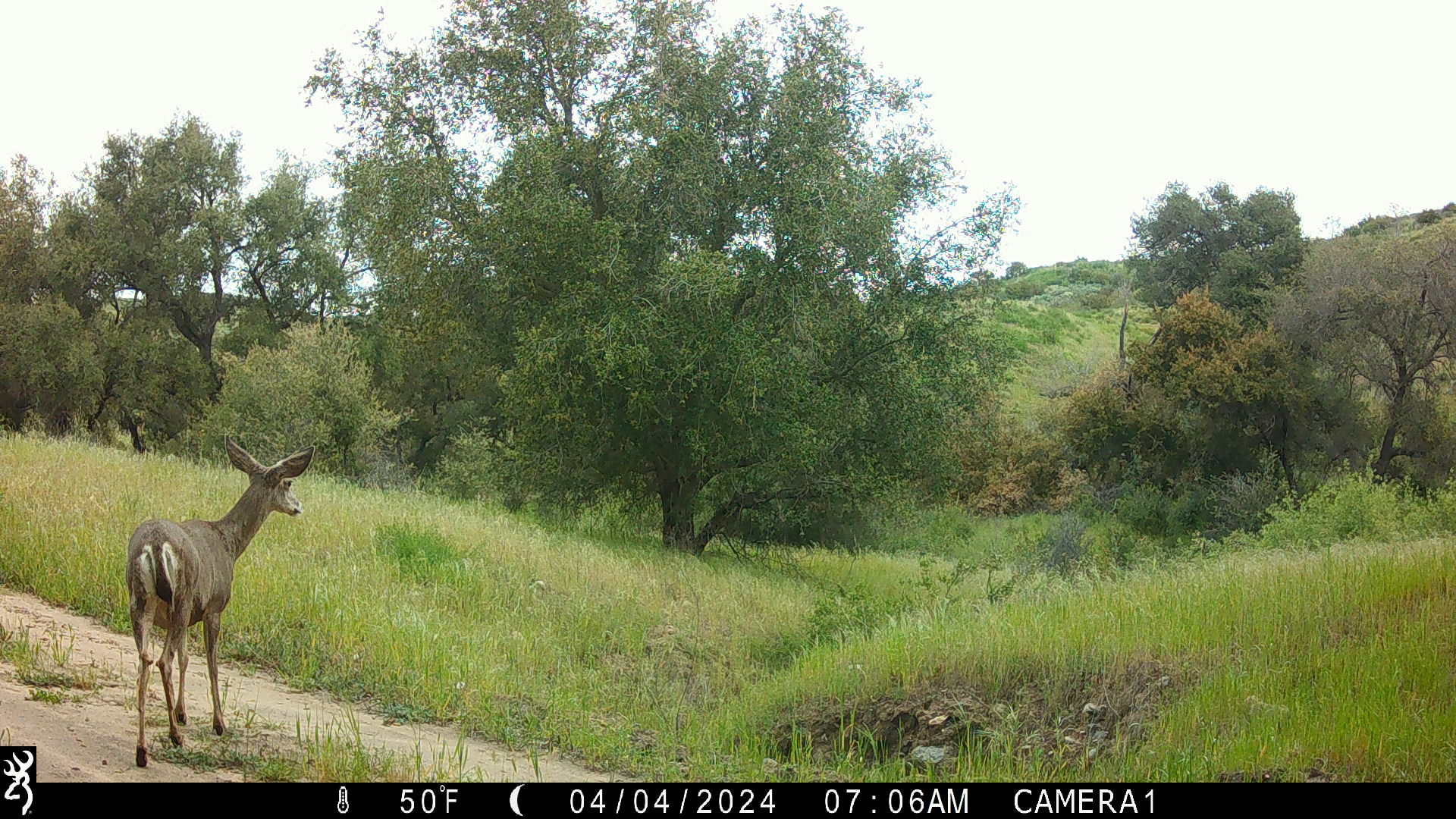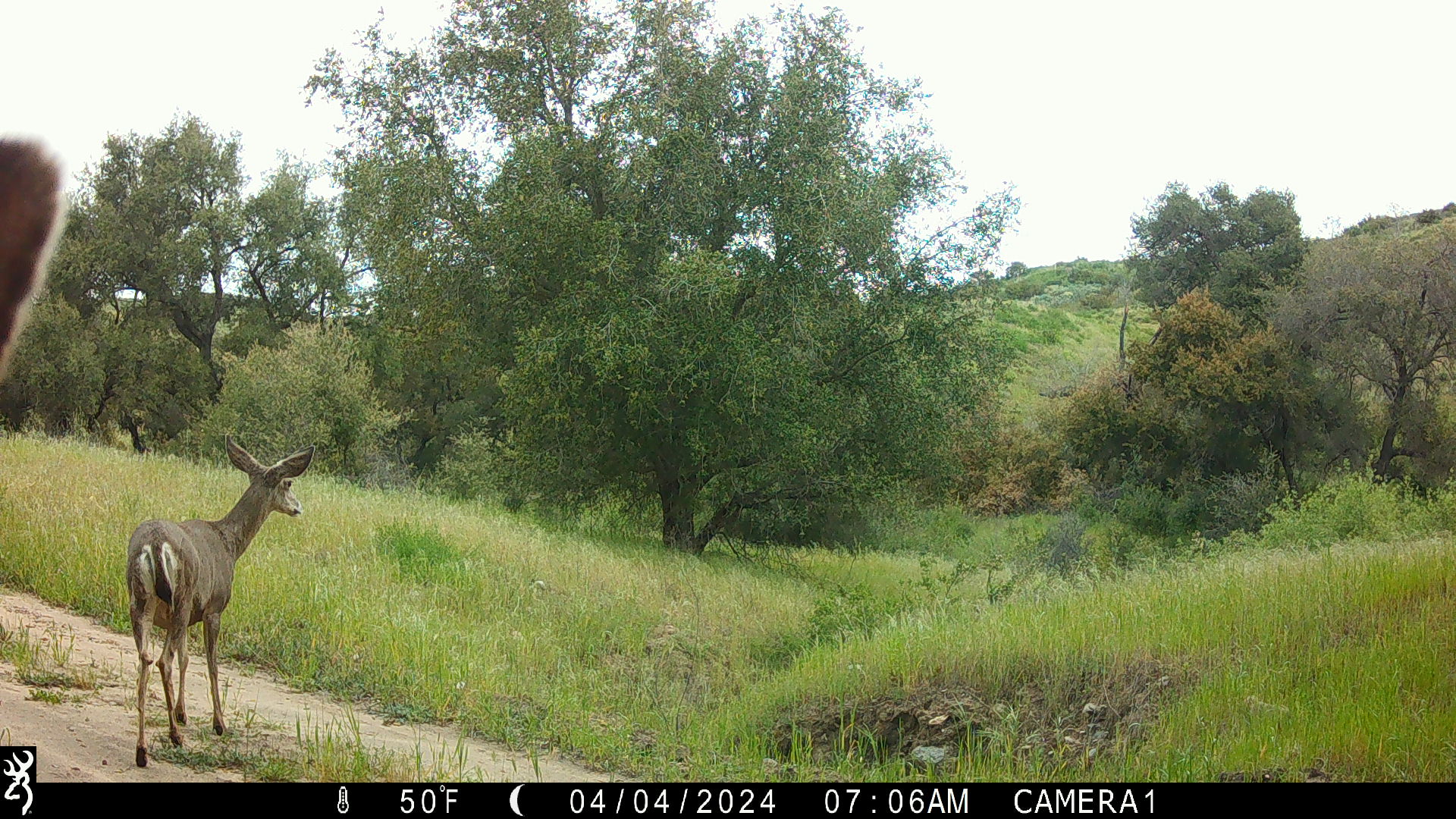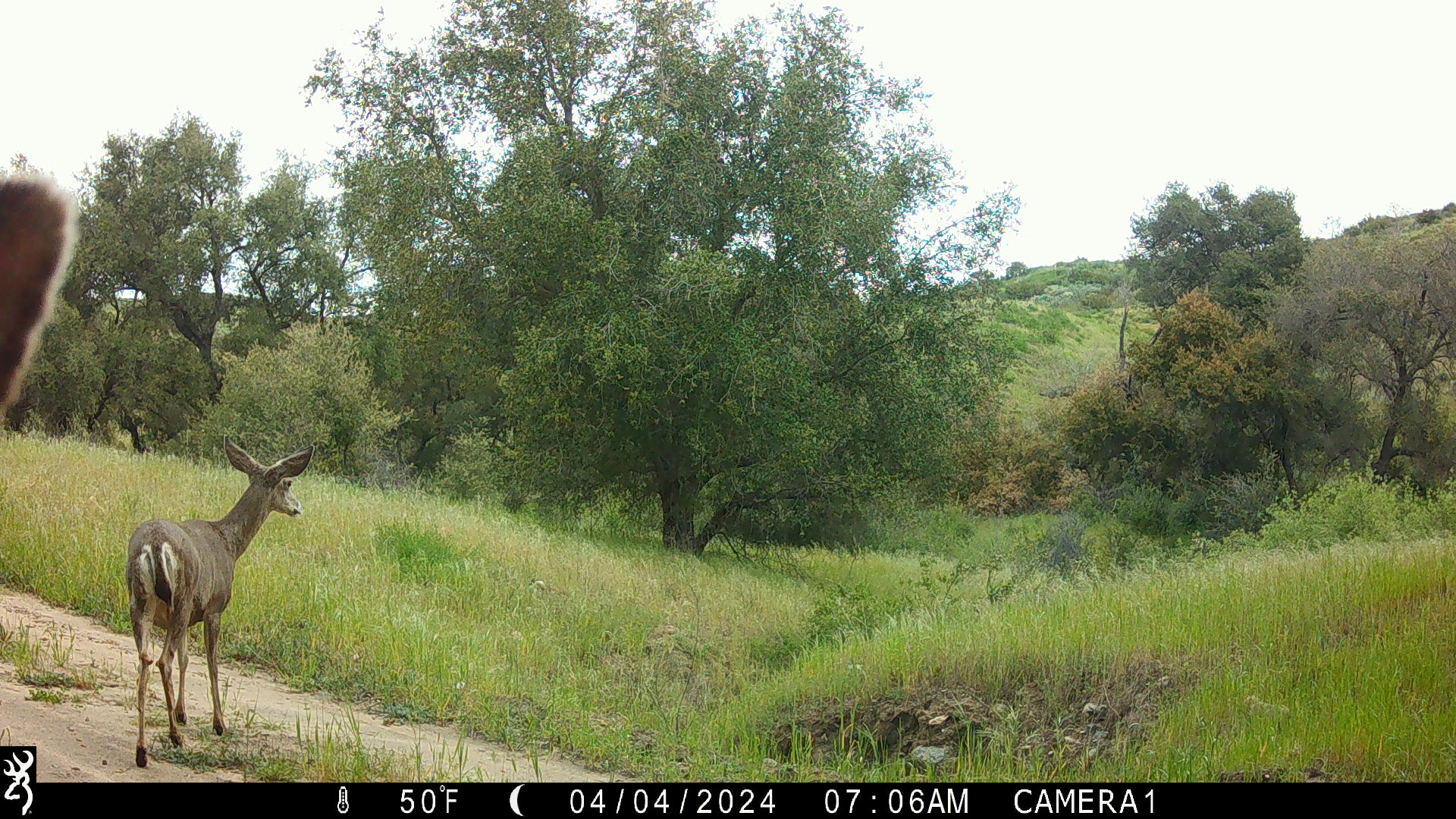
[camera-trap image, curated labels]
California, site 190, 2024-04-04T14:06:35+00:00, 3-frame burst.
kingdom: Animalia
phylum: Chordata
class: Mammalia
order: Artiodactyla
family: Cervidae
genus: Odocoileus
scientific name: Odocoileus hemionus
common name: mule deer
Mule deer (Odocoileus hemionus).